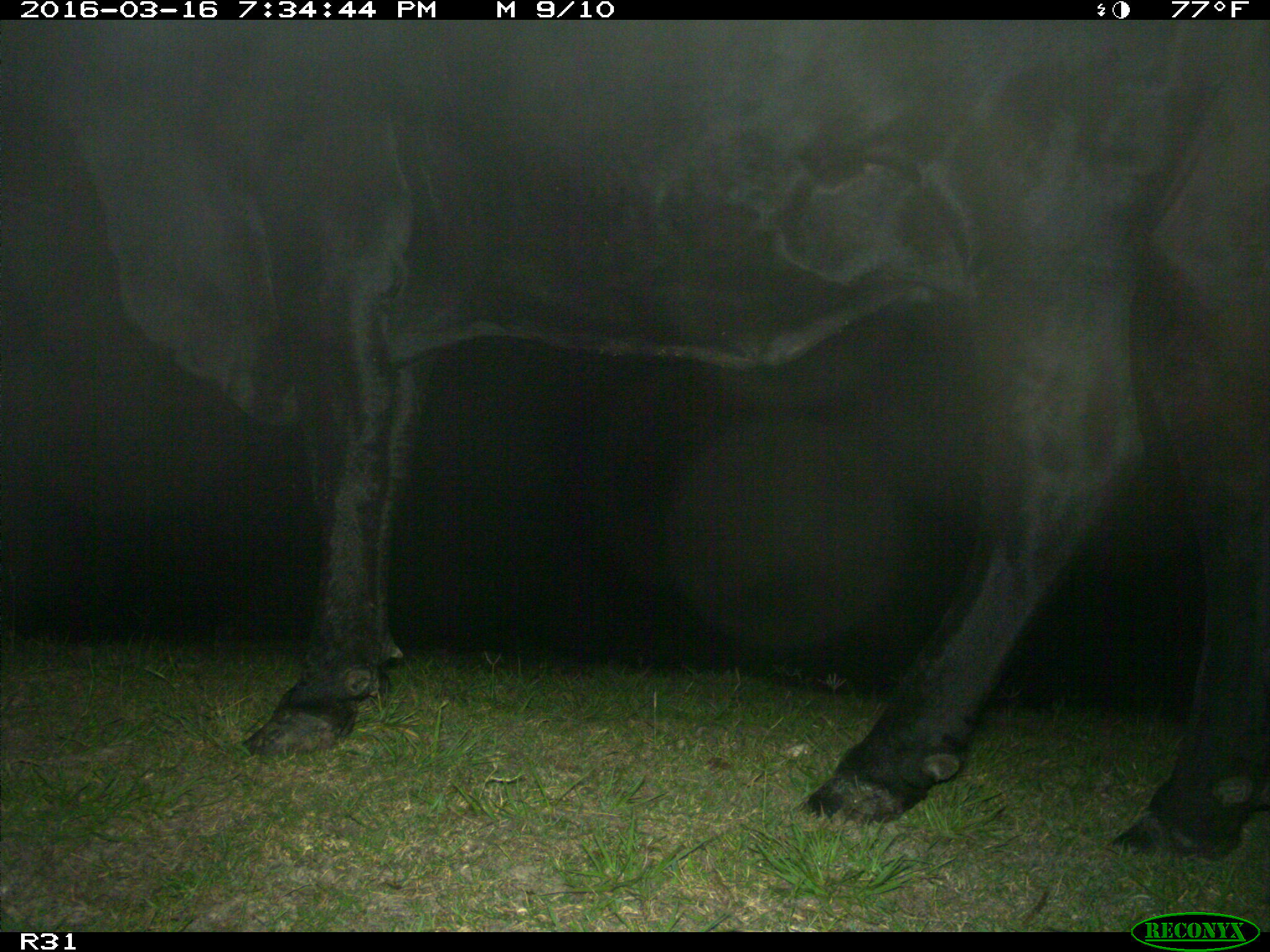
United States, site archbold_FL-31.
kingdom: Animalia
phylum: Chordata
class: Mammalia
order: Artiodactyla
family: Bovidae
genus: Bos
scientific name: Bos taurus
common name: domestic cow